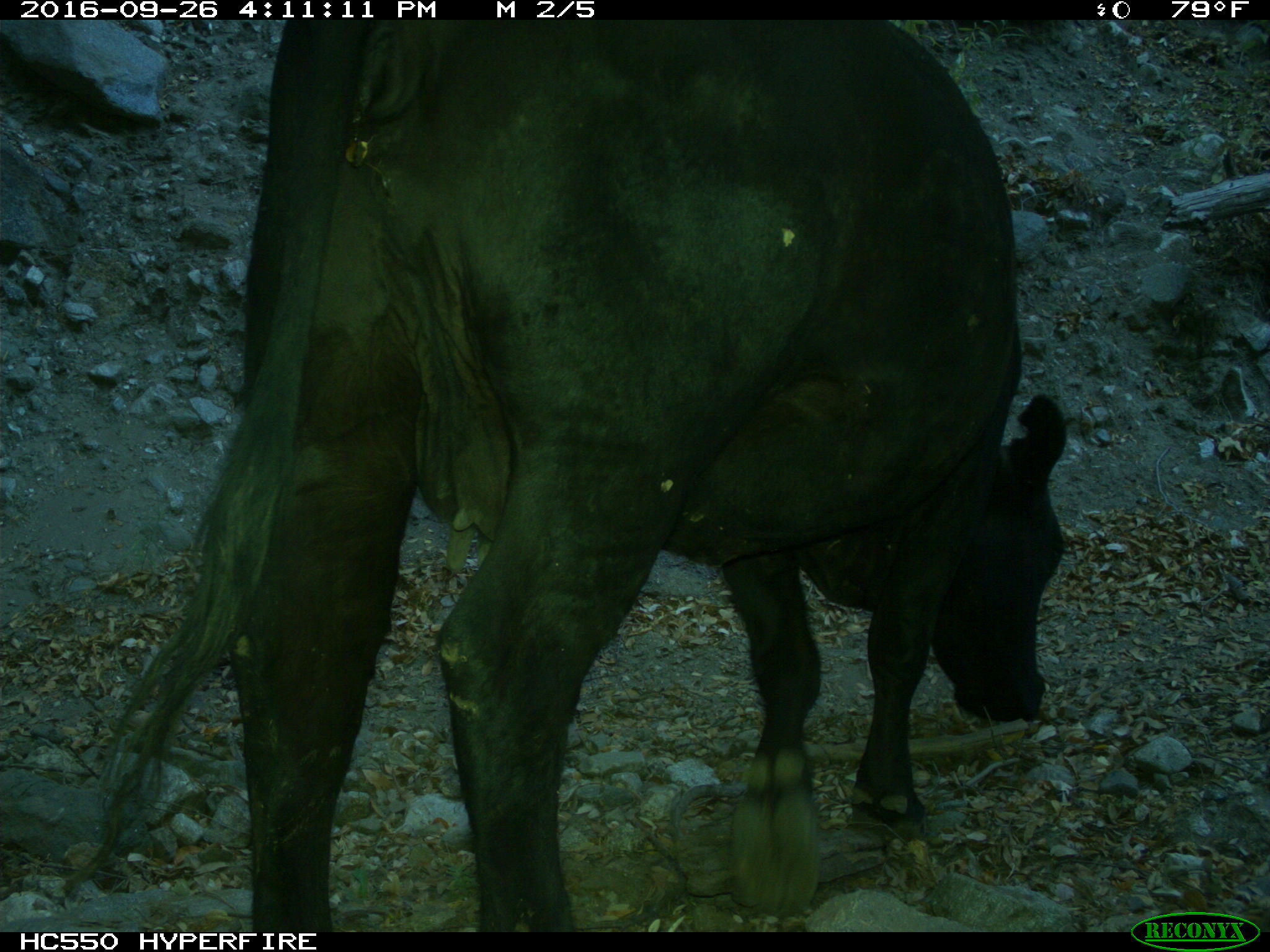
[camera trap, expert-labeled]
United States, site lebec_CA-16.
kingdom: Animalia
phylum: Chordata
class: Mammalia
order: Artiodactyla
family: Bovidae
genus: Bos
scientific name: Bos taurus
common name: domestic cow